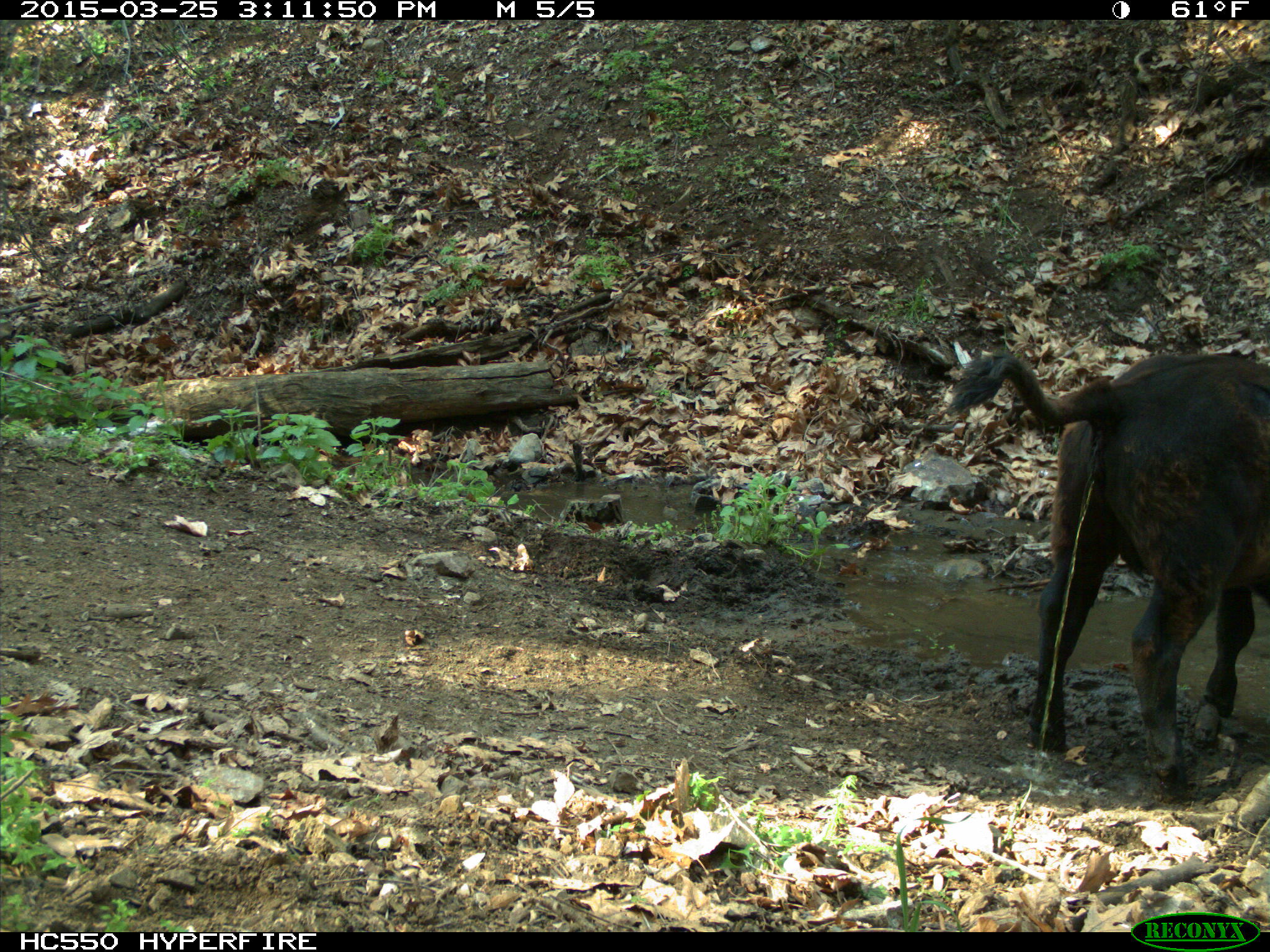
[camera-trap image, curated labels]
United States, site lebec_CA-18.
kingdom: Animalia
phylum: Chordata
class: Mammalia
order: Artiodactyla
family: Bovidae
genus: Bos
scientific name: Bos taurus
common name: domestic cow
Bos taurus (domestic cow).